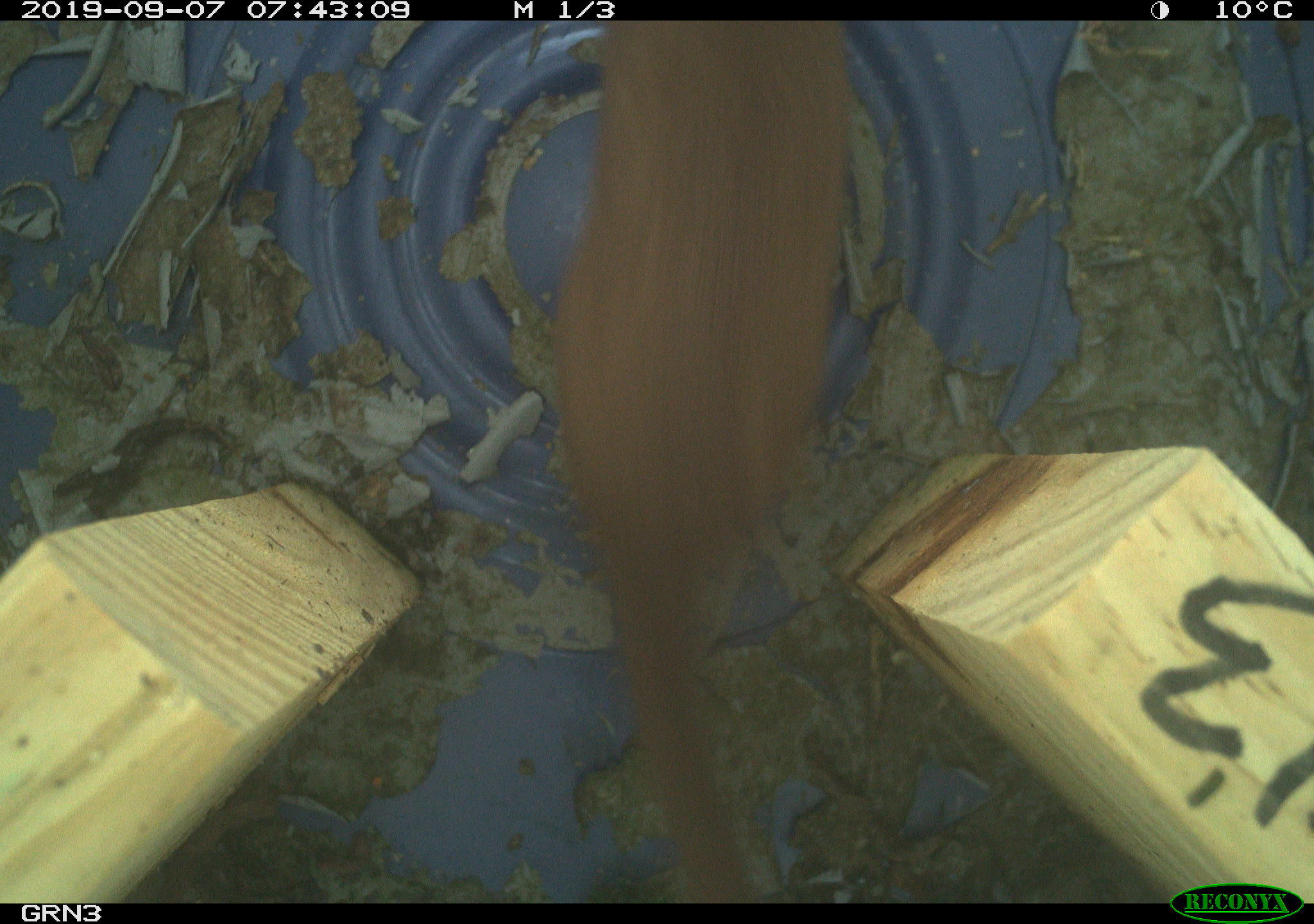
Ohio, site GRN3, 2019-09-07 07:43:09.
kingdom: Animalia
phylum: Chordata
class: Mammalia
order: Carnivora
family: Mustelidae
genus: Neogale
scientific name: Neogale frenata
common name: long-tailed weasel